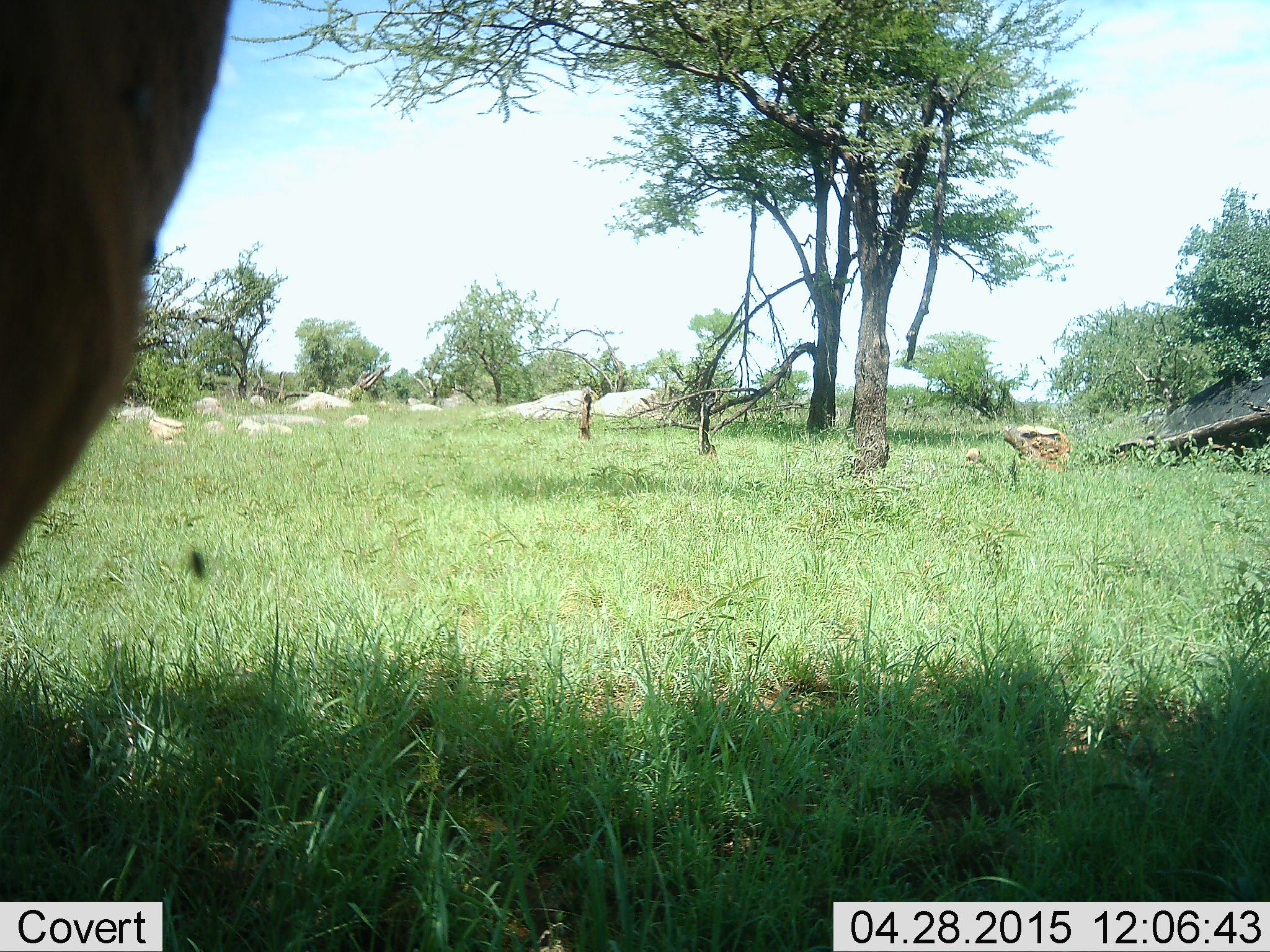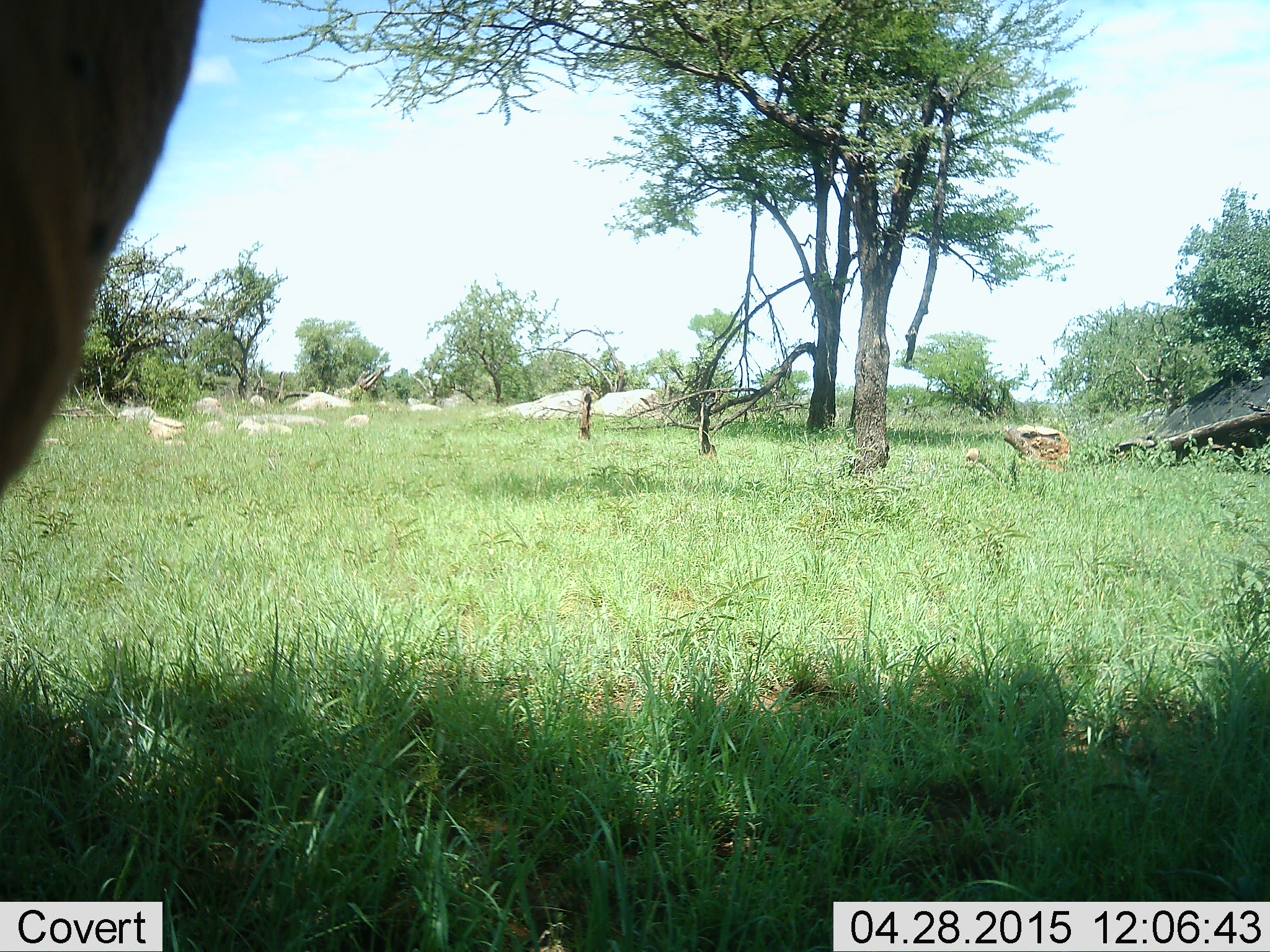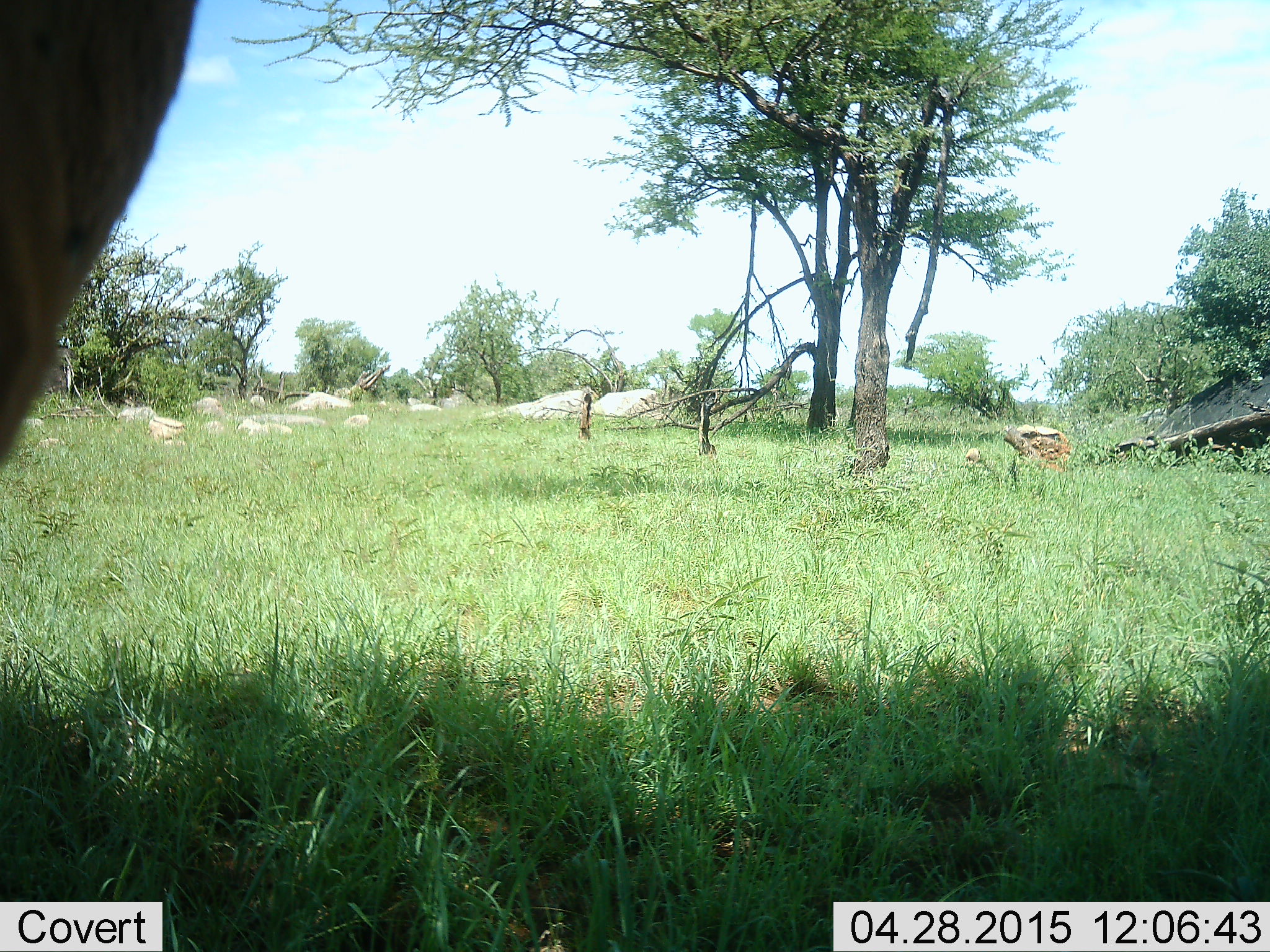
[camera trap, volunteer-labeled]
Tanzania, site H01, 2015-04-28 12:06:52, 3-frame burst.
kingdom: Animalia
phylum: Chordata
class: Mammalia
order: Artiodactyla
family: Bovidae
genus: Aepyceros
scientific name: Aepyceros melampus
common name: impala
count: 1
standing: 100%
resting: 0%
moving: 0%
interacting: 0%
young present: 0%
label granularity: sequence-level